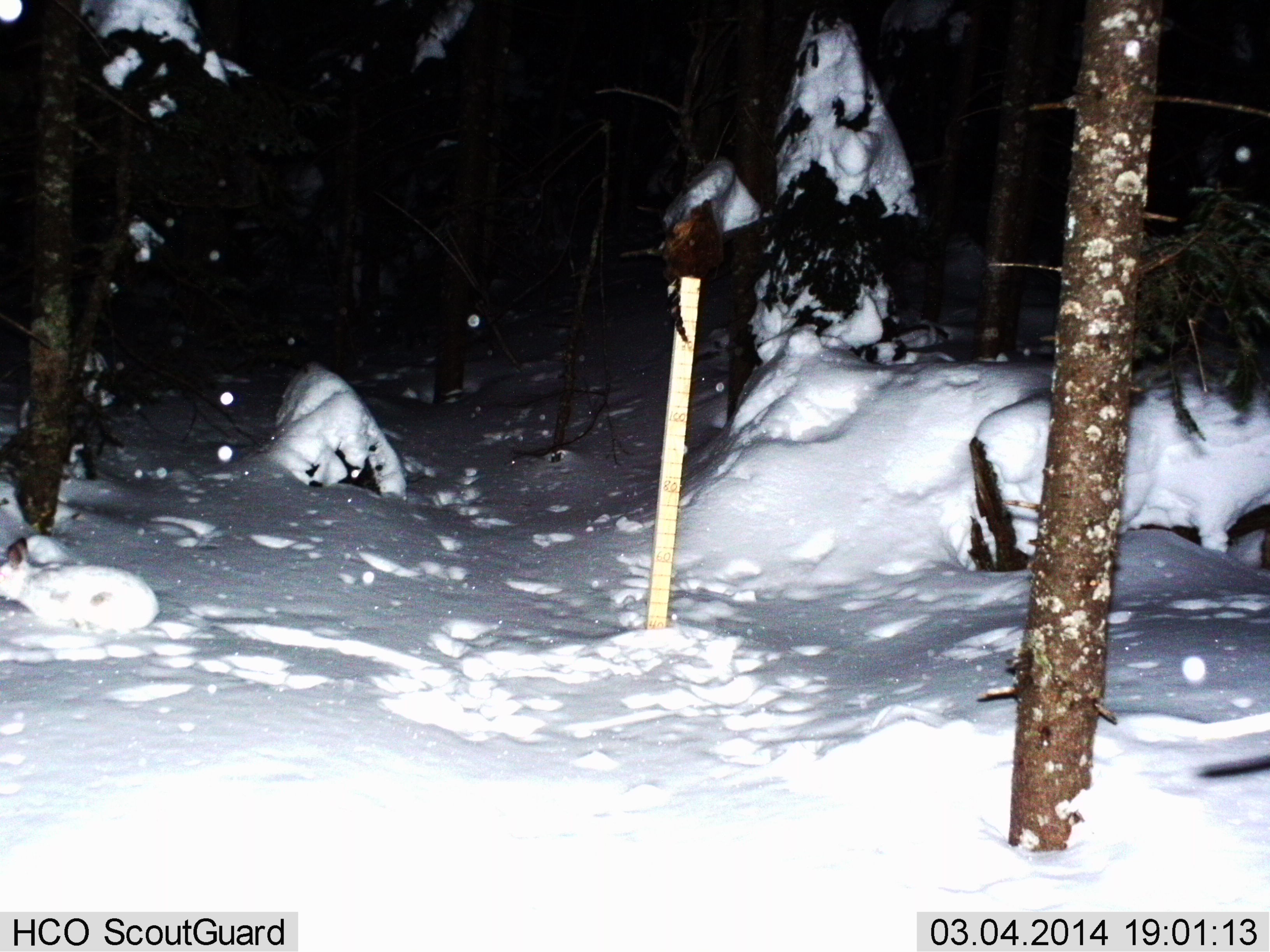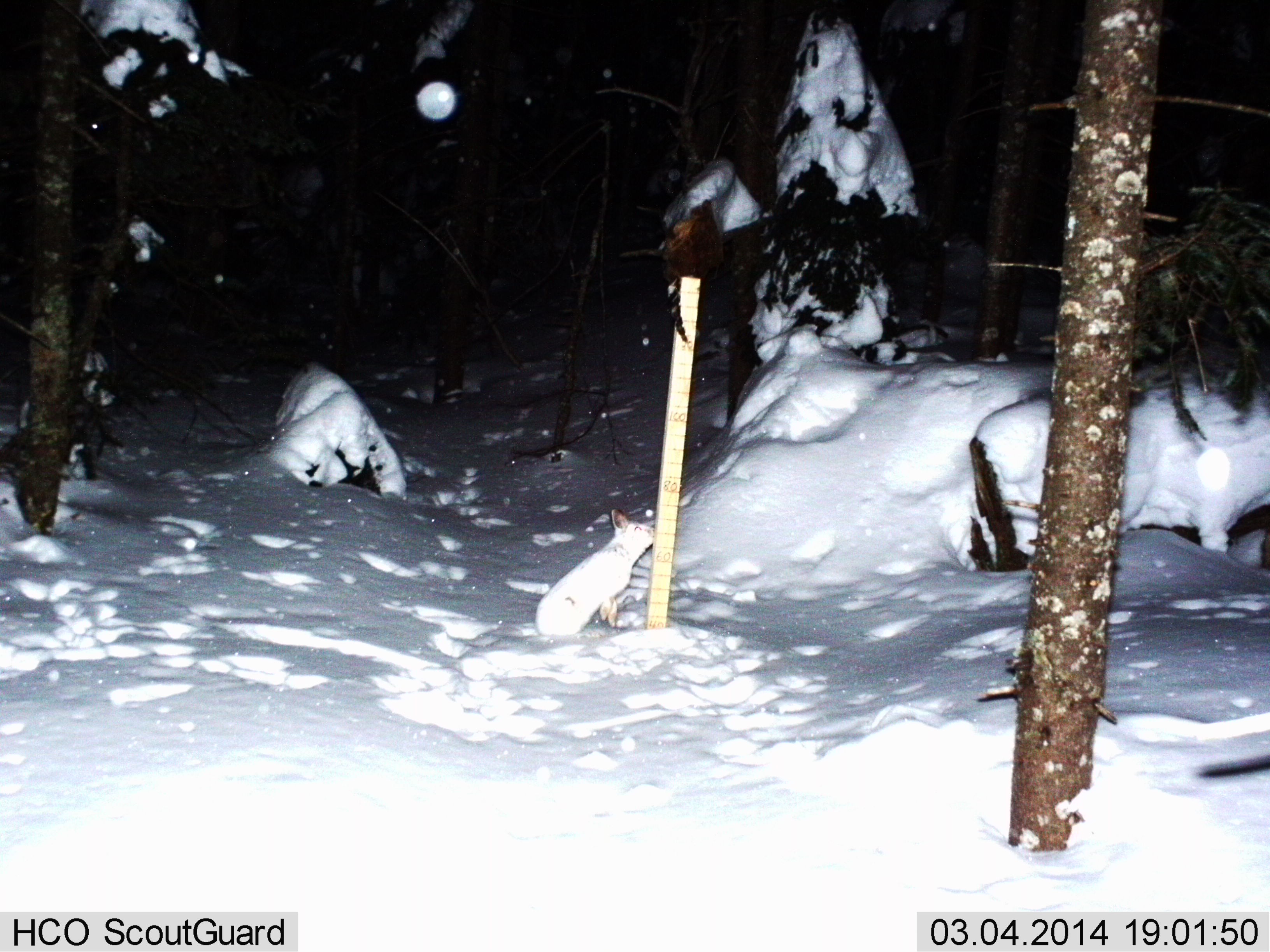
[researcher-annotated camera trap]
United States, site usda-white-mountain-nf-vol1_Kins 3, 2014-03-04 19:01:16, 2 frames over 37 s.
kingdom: Animalia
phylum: Chordata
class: Mammalia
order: Lagomorpha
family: Leporidae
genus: Lepus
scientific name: Lepus americanus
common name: snowshoe hare